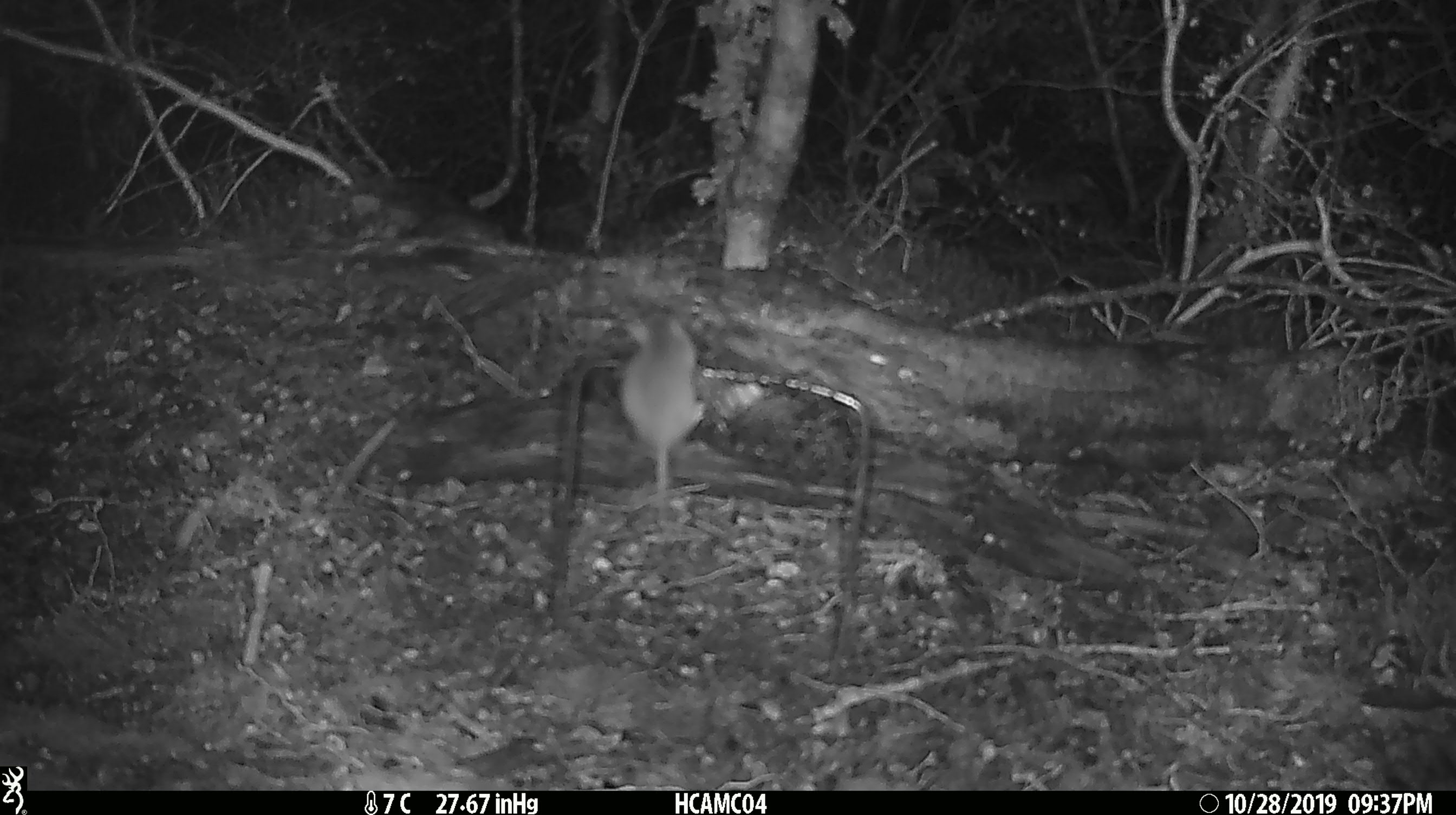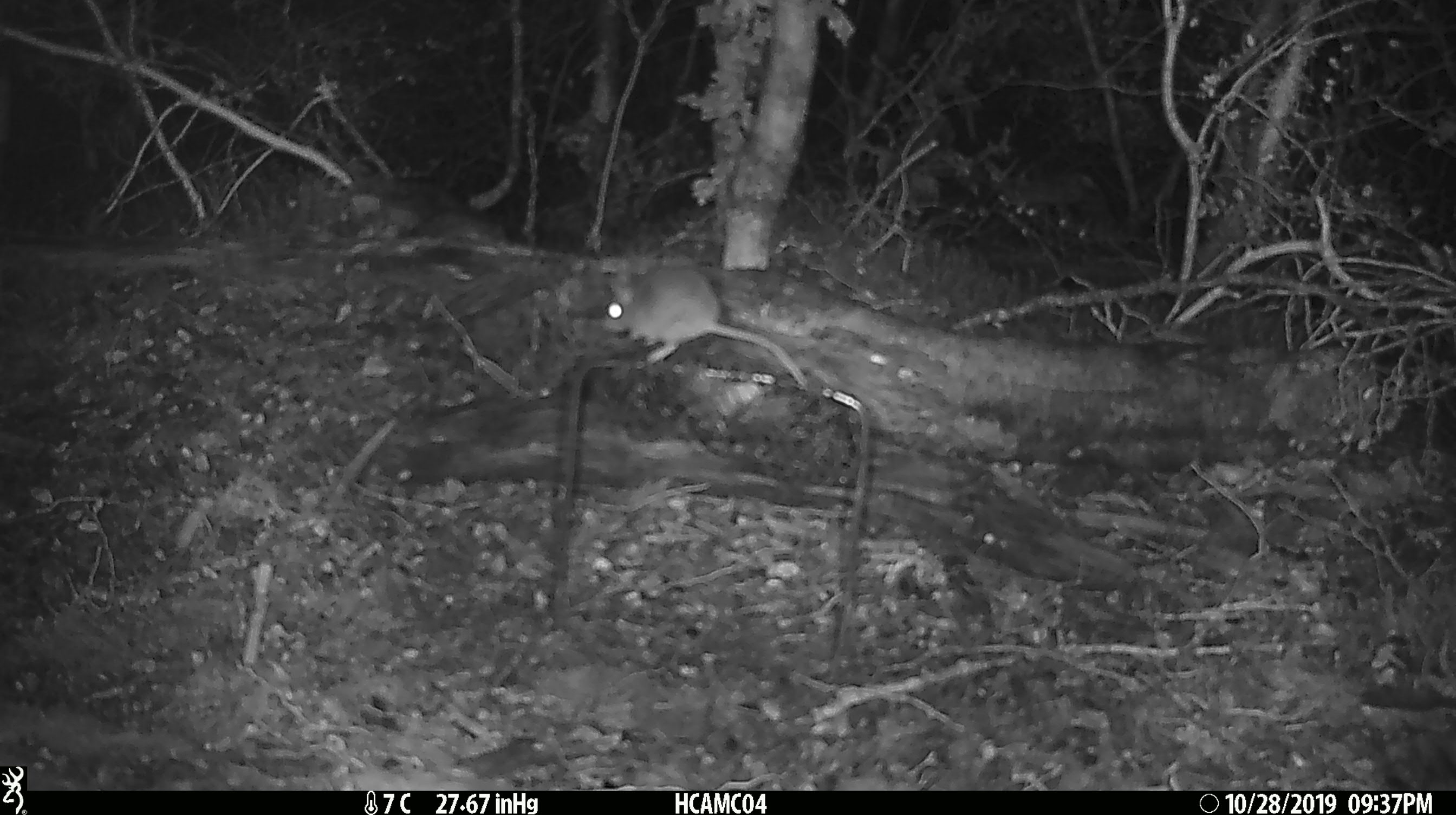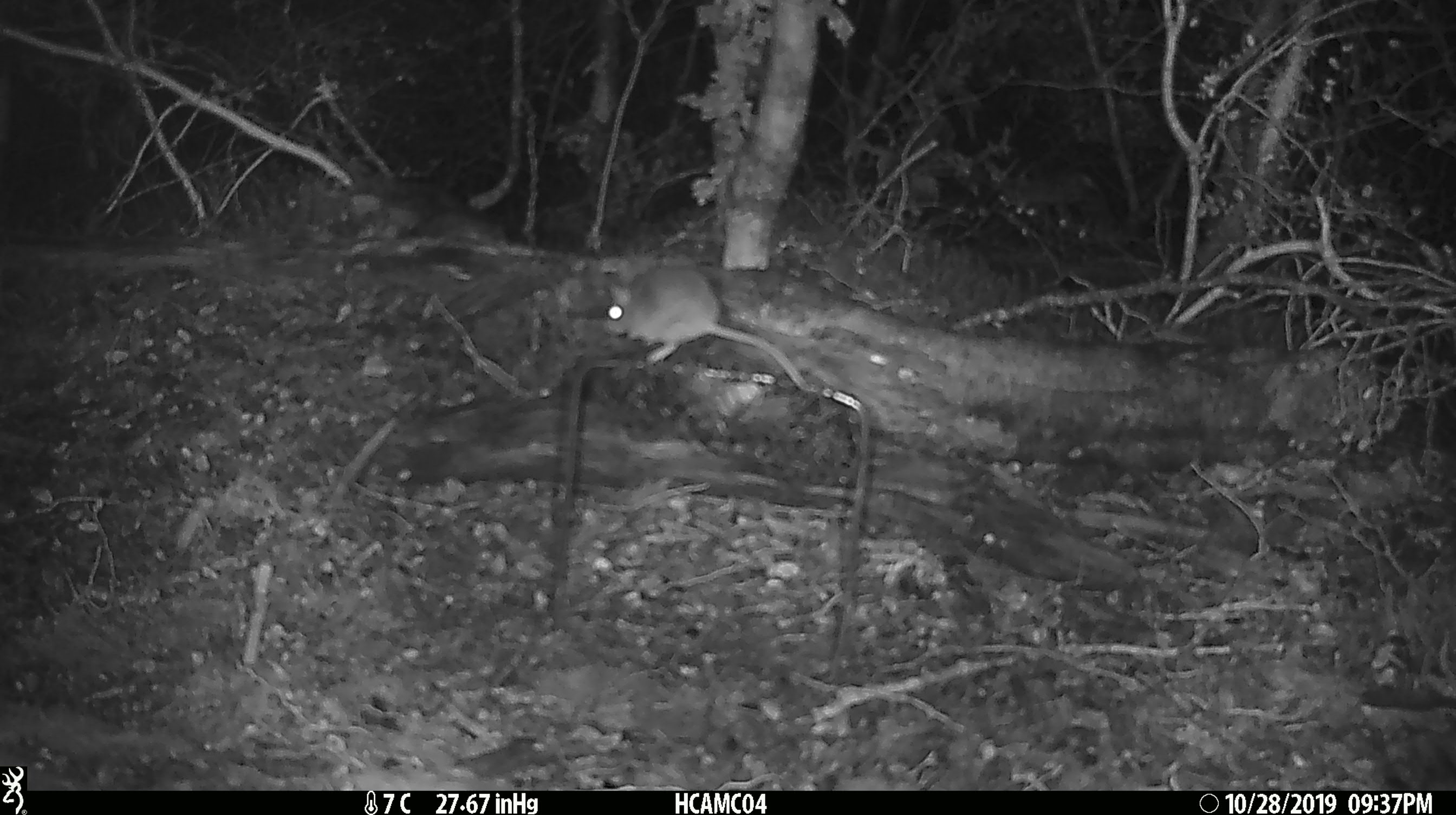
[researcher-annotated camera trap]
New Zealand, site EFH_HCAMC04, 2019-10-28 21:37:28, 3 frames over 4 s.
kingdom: Animalia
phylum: Chordata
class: Mammalia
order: Rodentia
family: Muridae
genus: Mus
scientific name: Mus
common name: mouse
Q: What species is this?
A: Mouse (Mus).